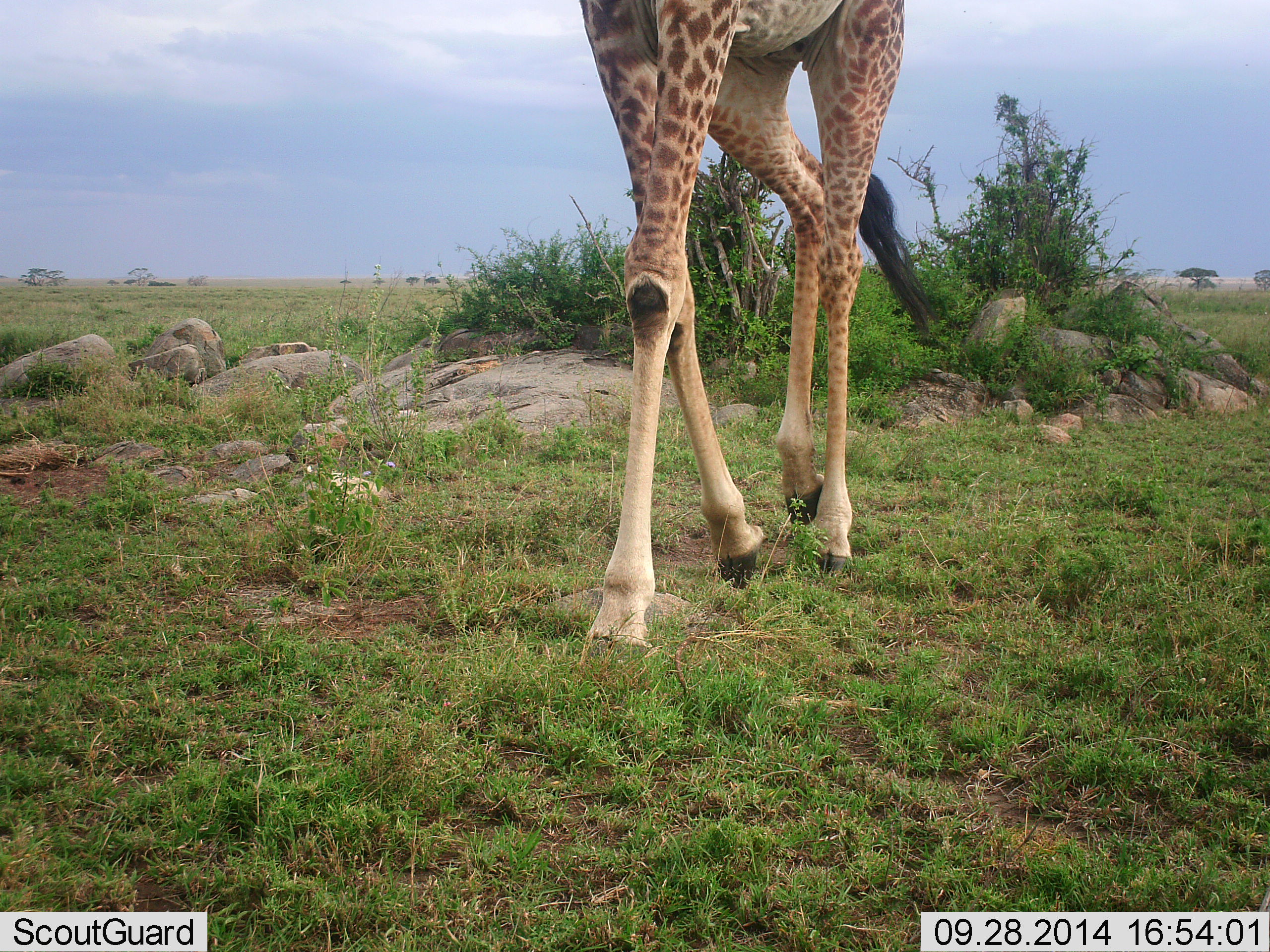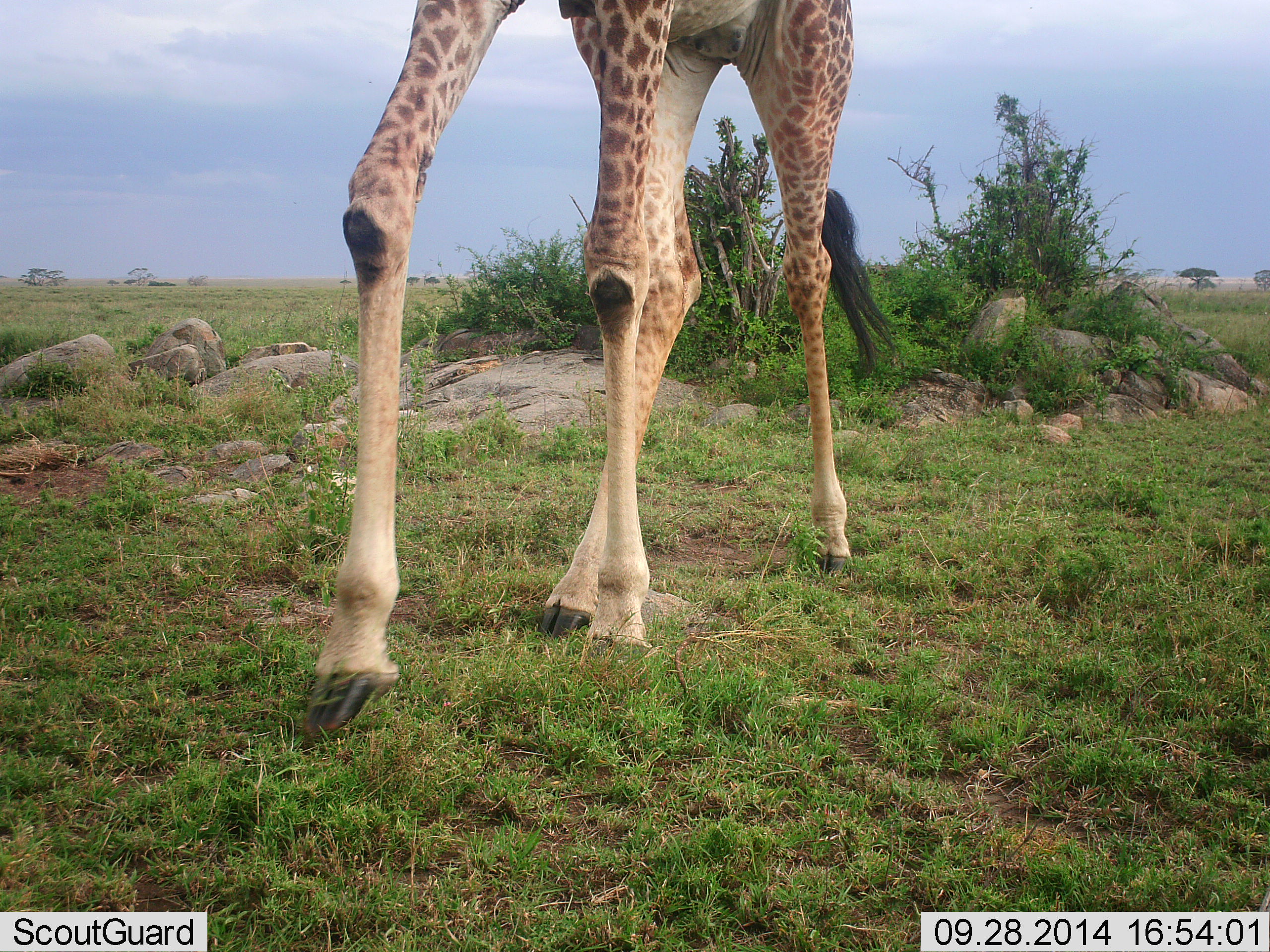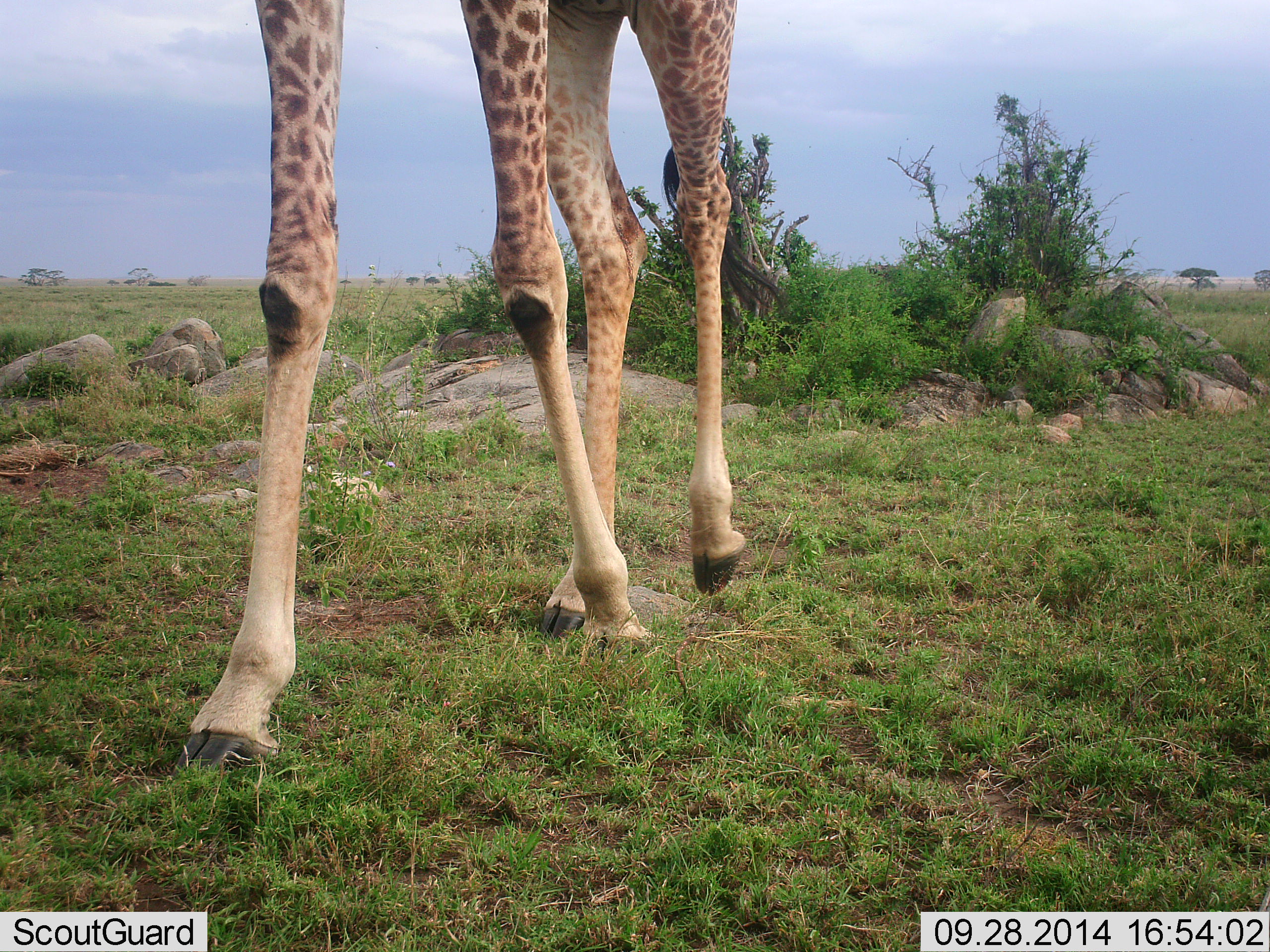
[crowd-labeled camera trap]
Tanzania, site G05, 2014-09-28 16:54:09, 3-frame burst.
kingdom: Animalia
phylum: Chordata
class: Mammalia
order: Artiodactyla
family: Giraffidae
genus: Giraffa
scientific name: Giraffa camelopardalis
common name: giraffe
Giraffe (Giraffa camelopardalis), count 1. Behavior (volunteer vote fractions): standing 0%, resting 0%, moving 100%, interacting 0%. Young present (vote fraction): 0%. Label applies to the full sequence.